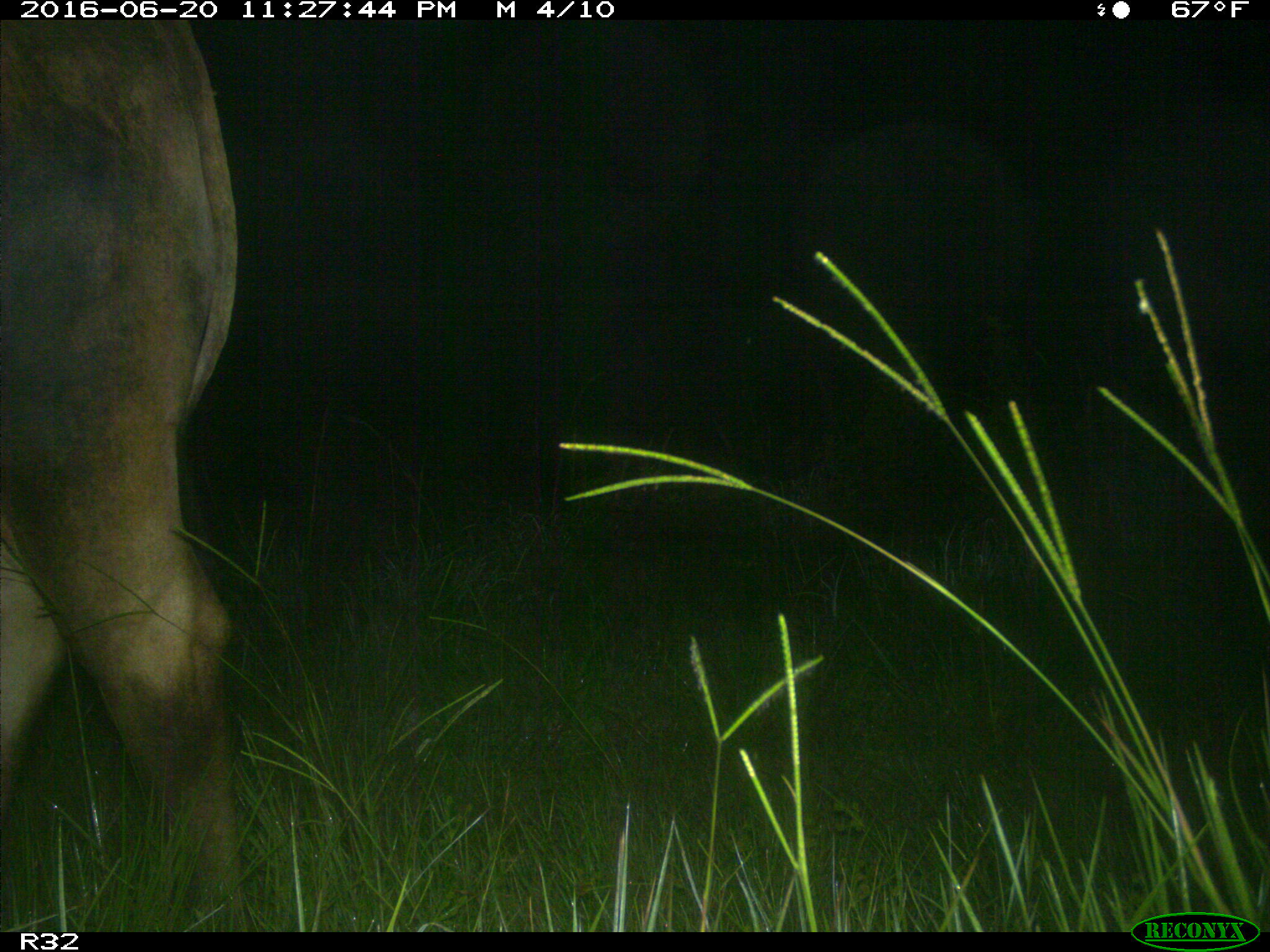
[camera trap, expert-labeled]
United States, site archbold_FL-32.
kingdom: Animalia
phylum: Chordata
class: Mammalia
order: Artiodactyla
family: Bovidae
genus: Bos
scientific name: Bos taurus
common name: domestic cow